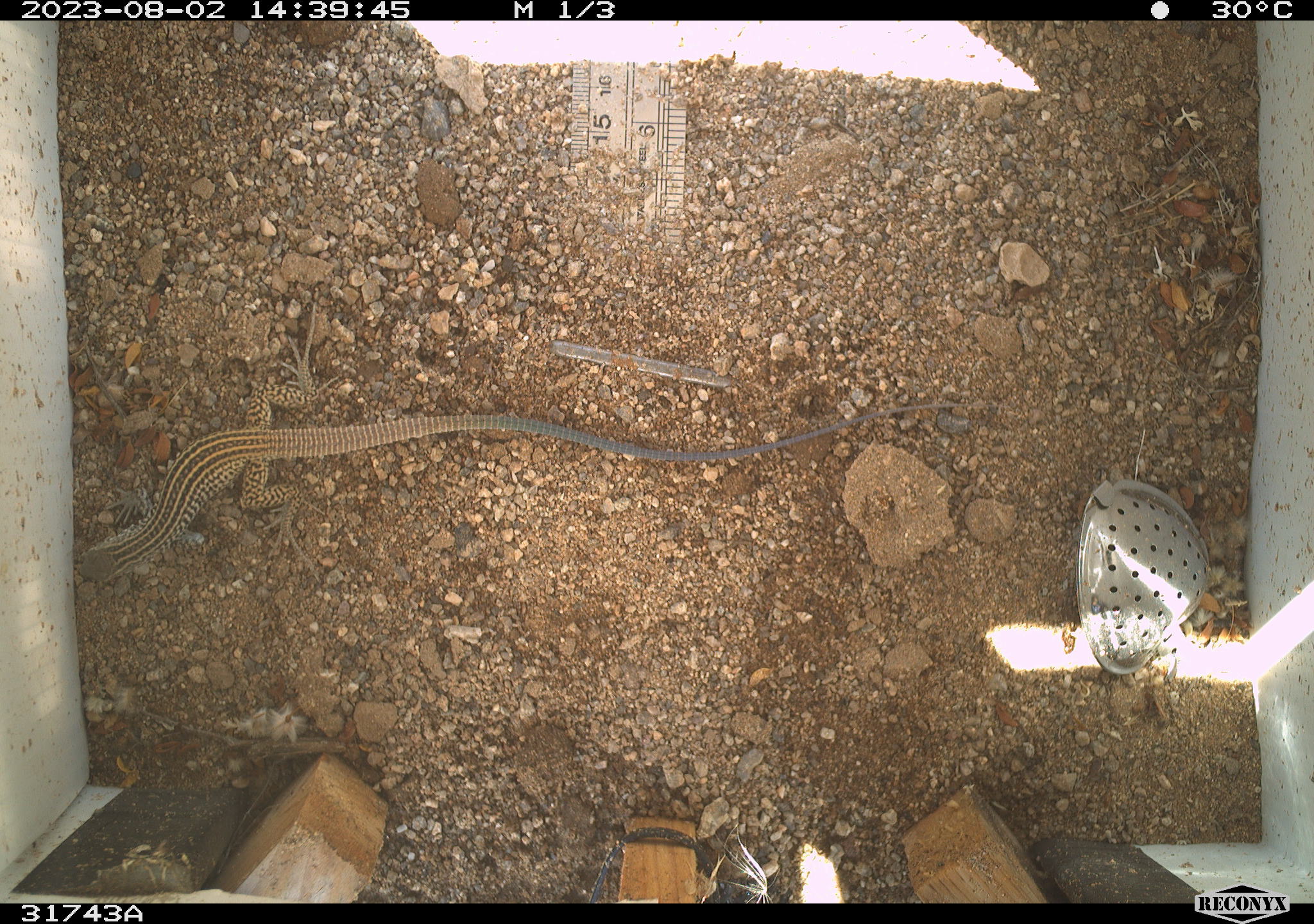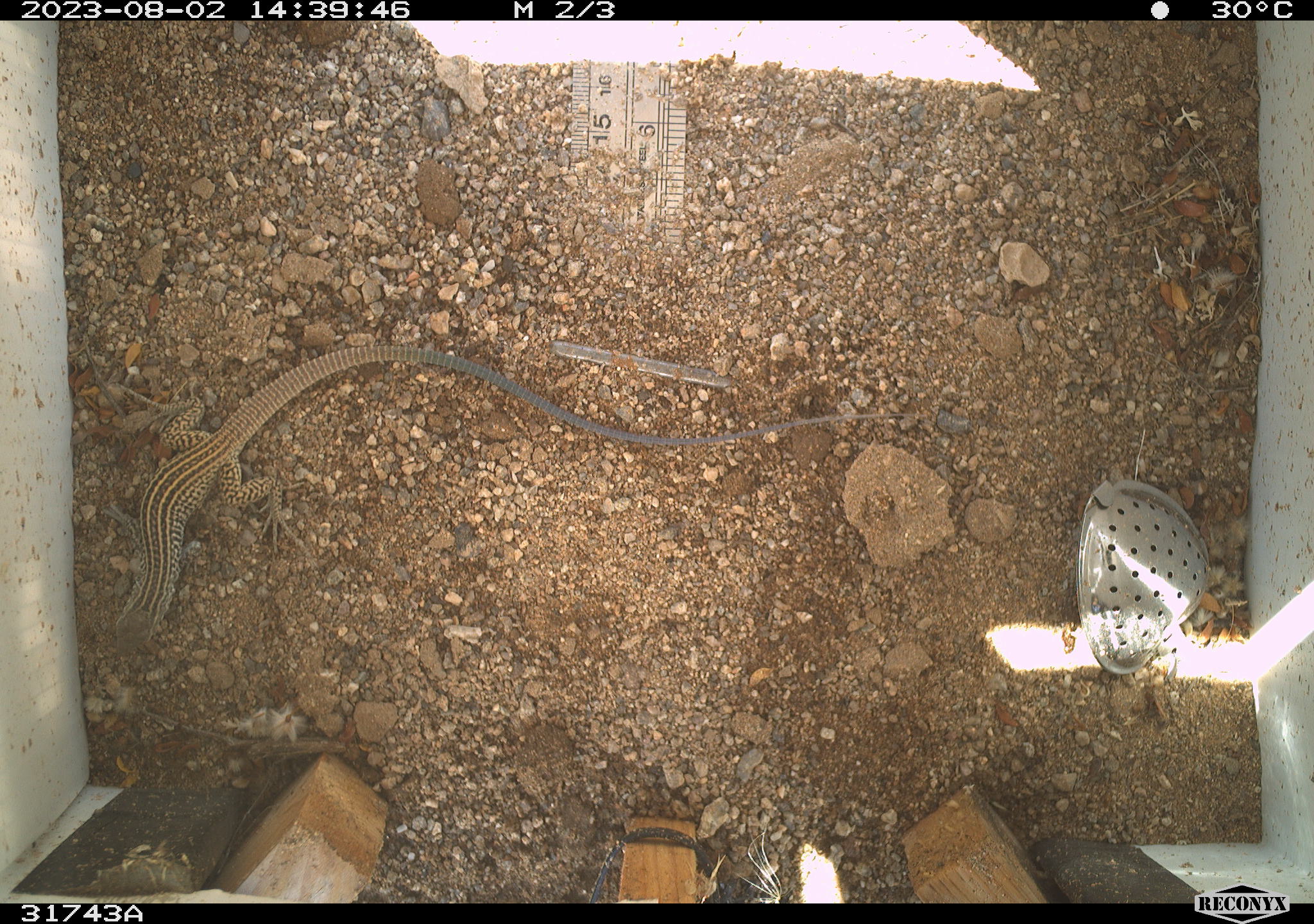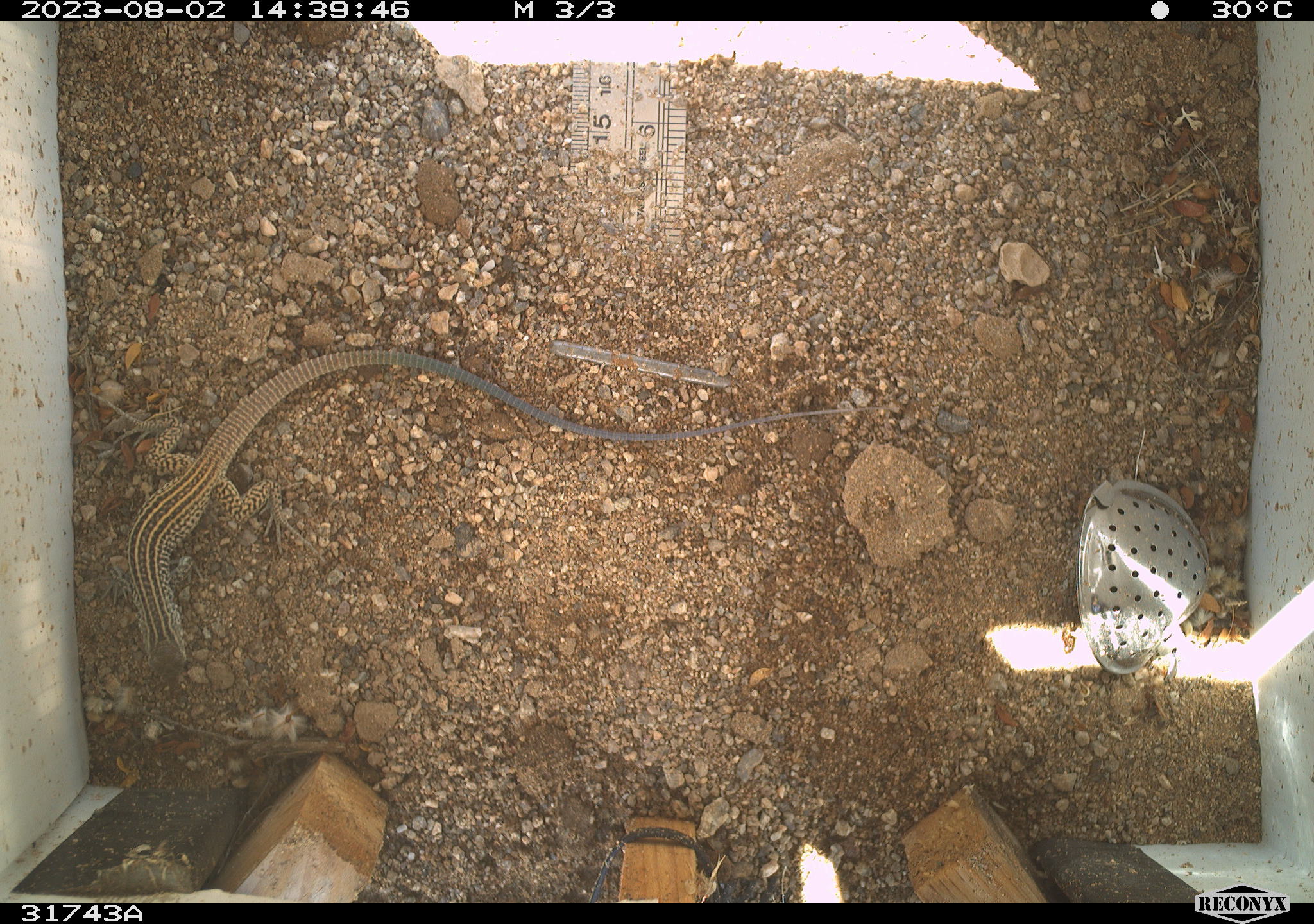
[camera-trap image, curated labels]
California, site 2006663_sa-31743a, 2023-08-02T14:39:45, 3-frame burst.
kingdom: Animalia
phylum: Chordata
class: Reptilia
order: Squamata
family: Teiidae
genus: Aspidoscelis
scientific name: Aspidoscelis tigris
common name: western whiptail